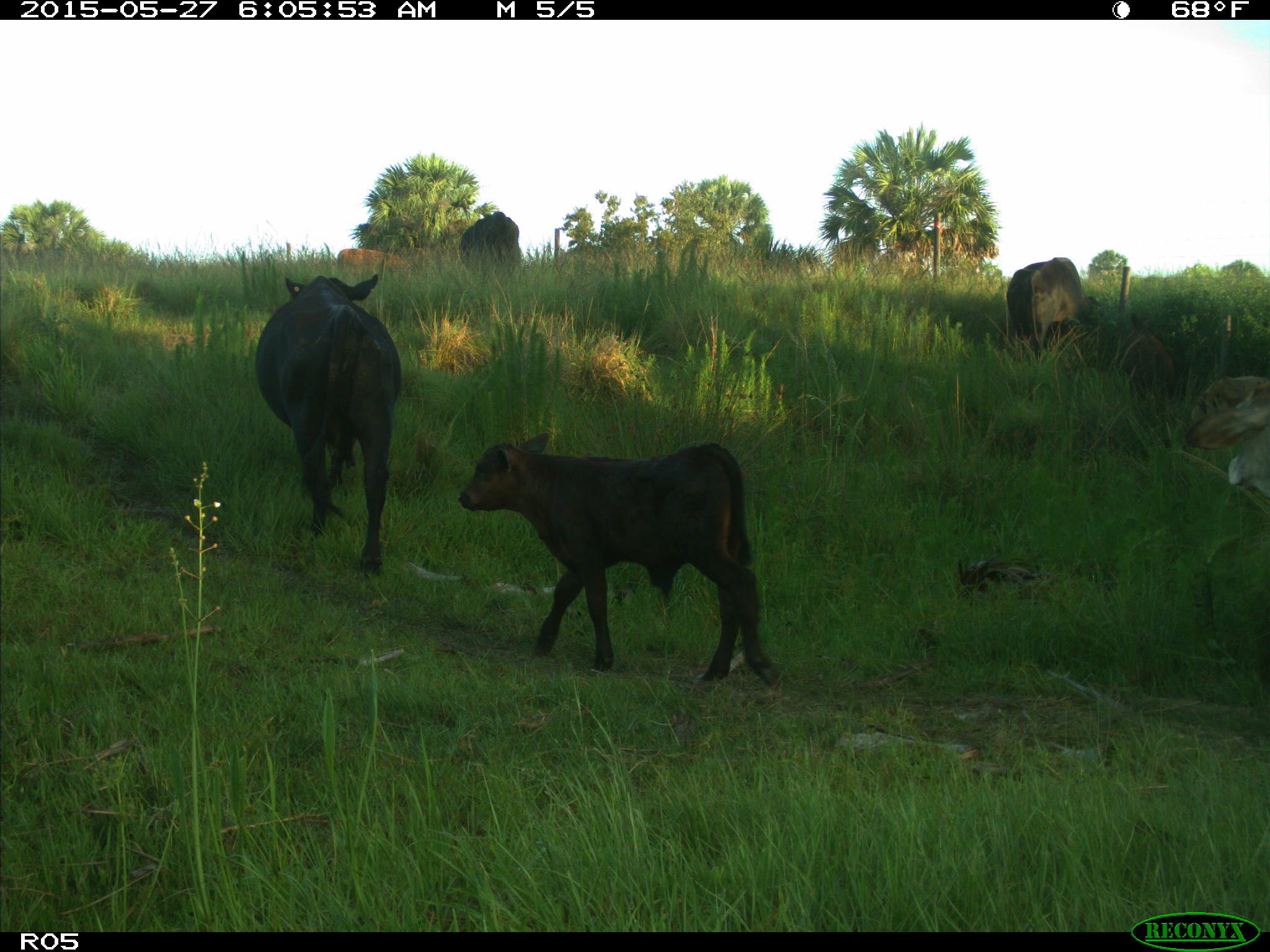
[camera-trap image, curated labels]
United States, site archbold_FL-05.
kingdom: Animalia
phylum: Chordata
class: Mammalia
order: Artiodactyla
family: Bovidae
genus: Bos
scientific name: Bos taurus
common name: domestic cow